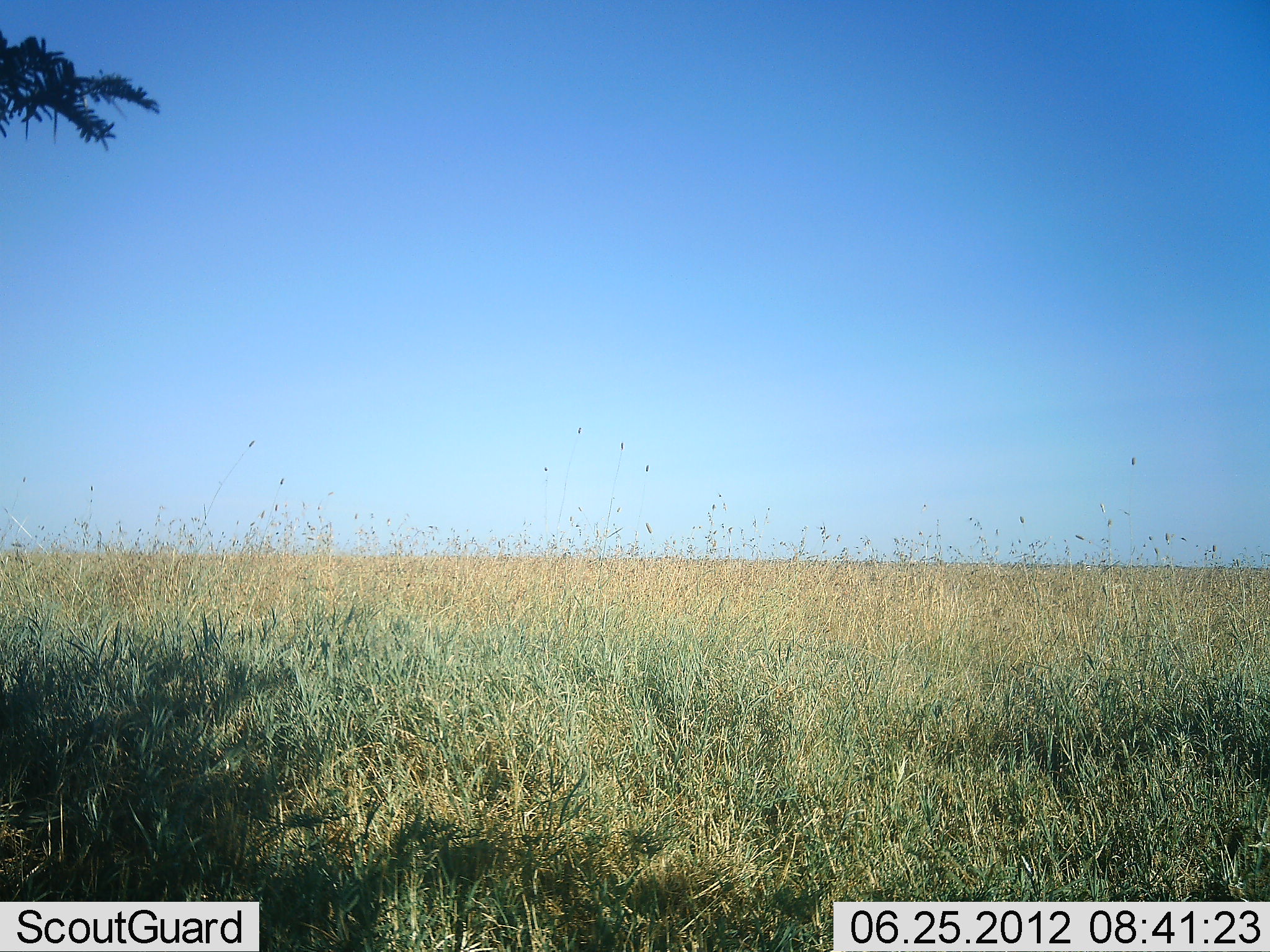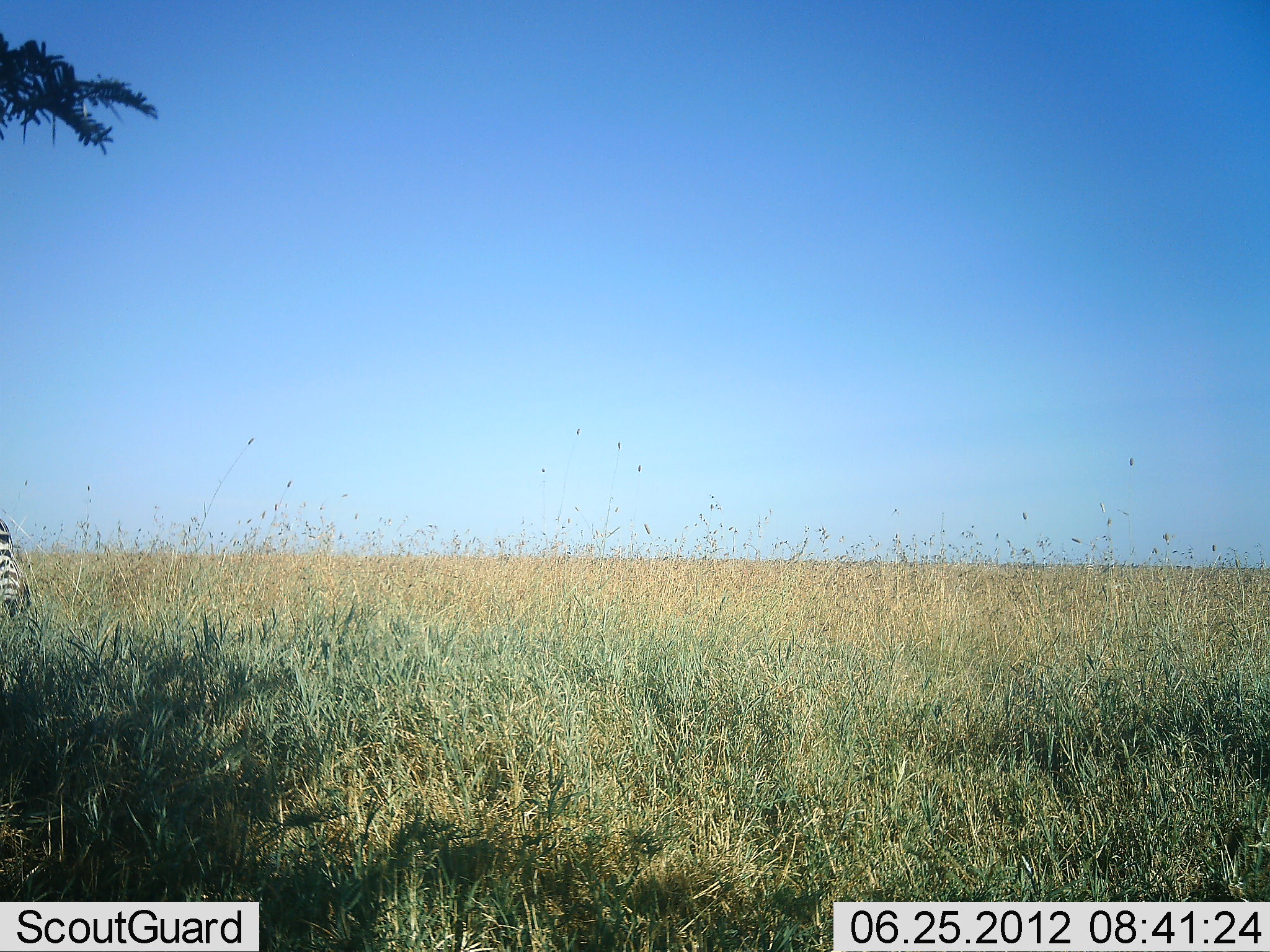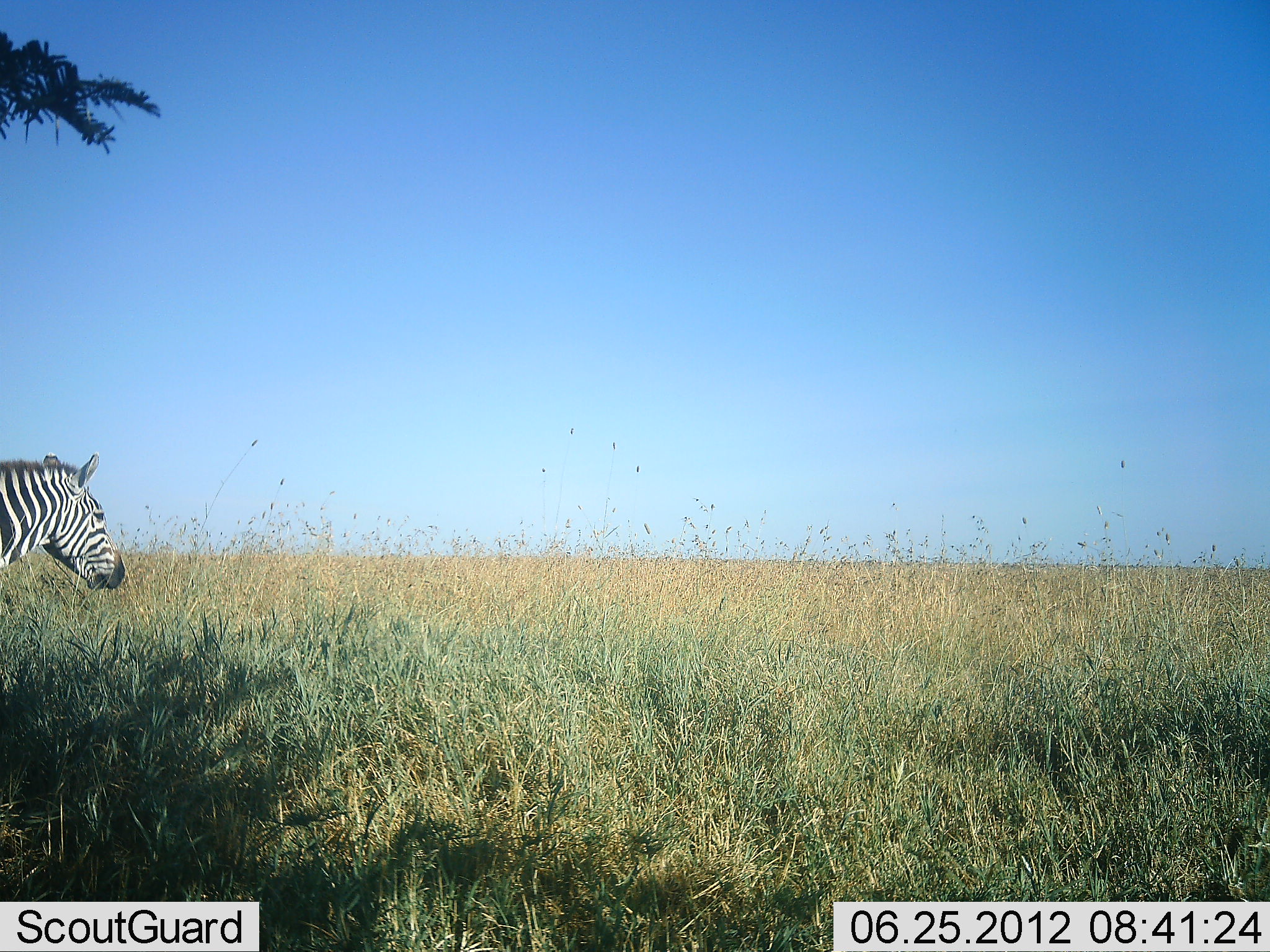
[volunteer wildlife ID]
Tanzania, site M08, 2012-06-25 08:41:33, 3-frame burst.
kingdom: Animalia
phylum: Chordata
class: Mammalia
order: Perissodactyla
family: Equidae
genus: Equus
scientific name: Equus quagga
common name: plains zebra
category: zebra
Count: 1.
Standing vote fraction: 10%.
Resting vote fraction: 0%.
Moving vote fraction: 90%.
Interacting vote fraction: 0%.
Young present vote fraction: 0%.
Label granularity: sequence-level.